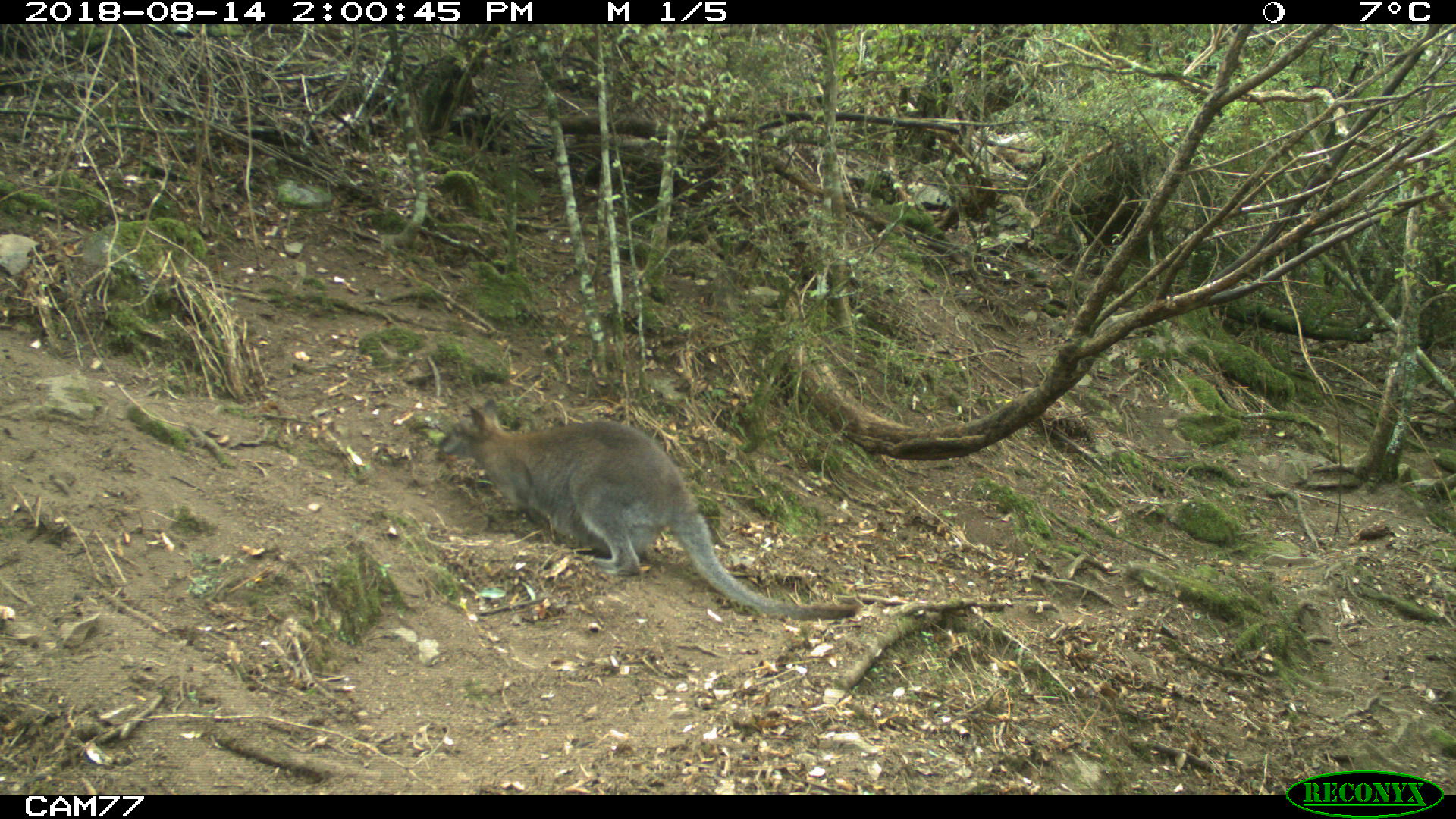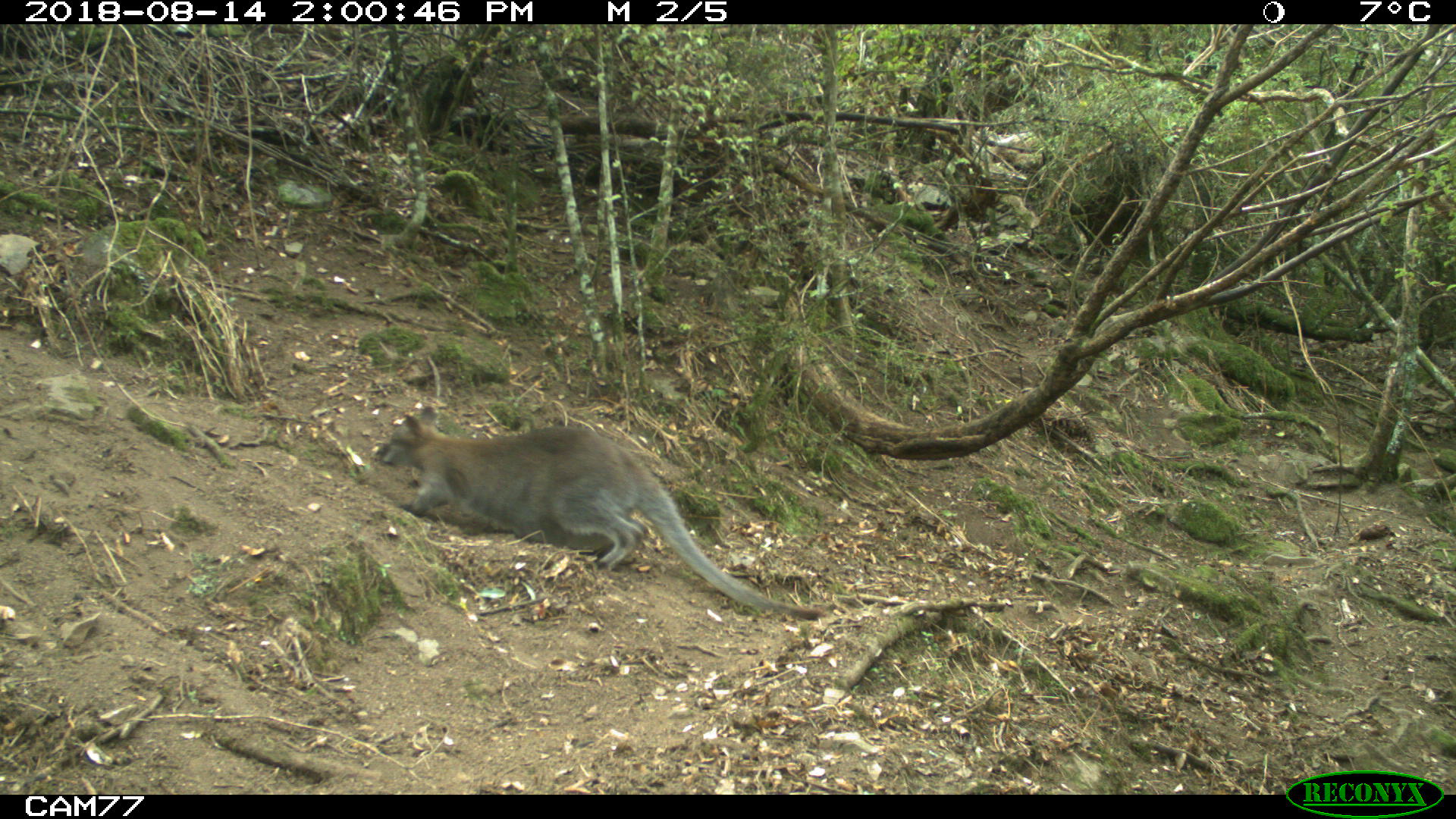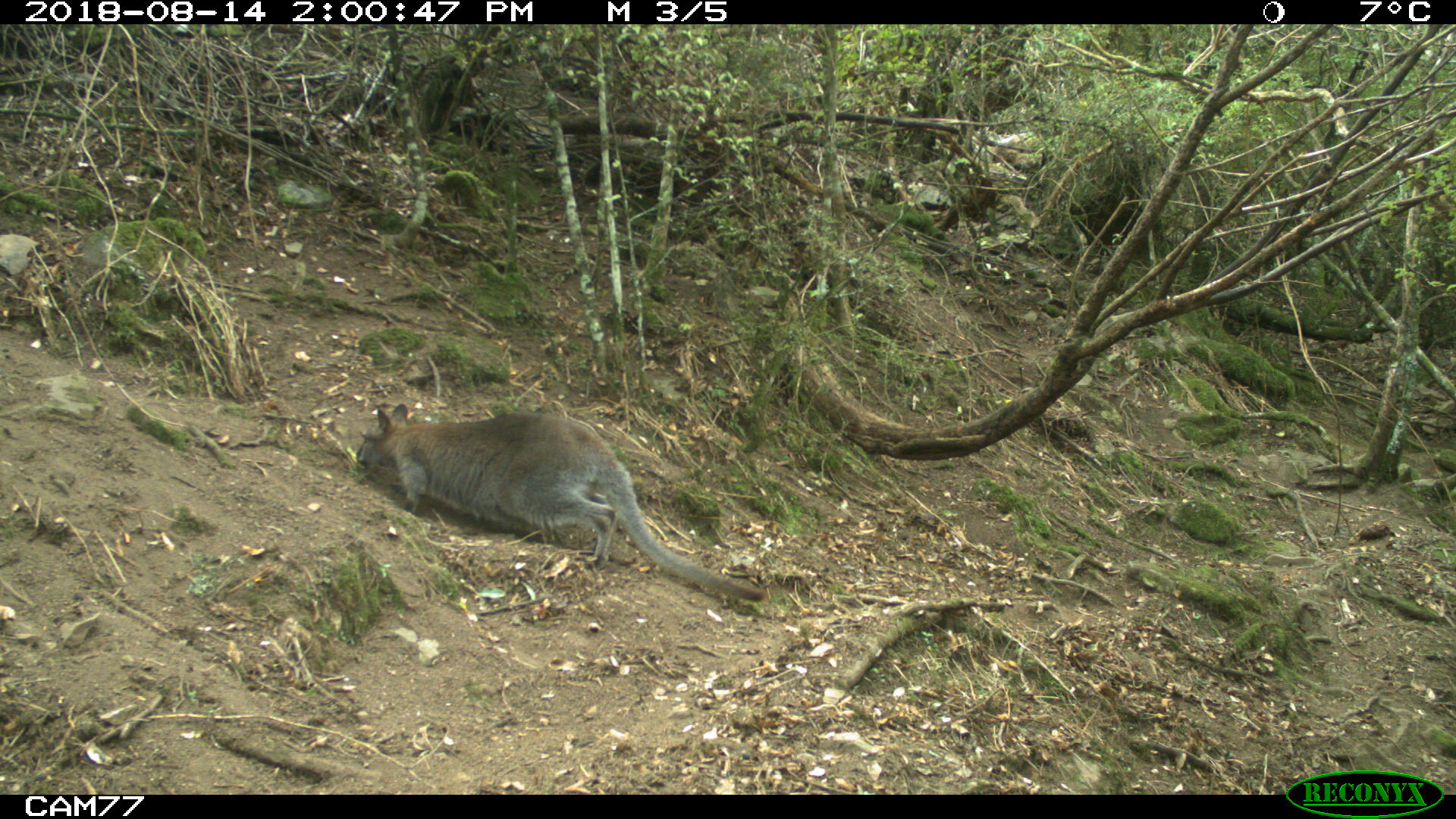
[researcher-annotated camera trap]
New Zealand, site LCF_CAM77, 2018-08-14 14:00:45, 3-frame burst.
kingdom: Animalia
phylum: Chordata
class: Mammalia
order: Diprotodontia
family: Macropodidae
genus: Notamacropus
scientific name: Notamacropus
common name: wallaby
Wallaby (Notamacropus).